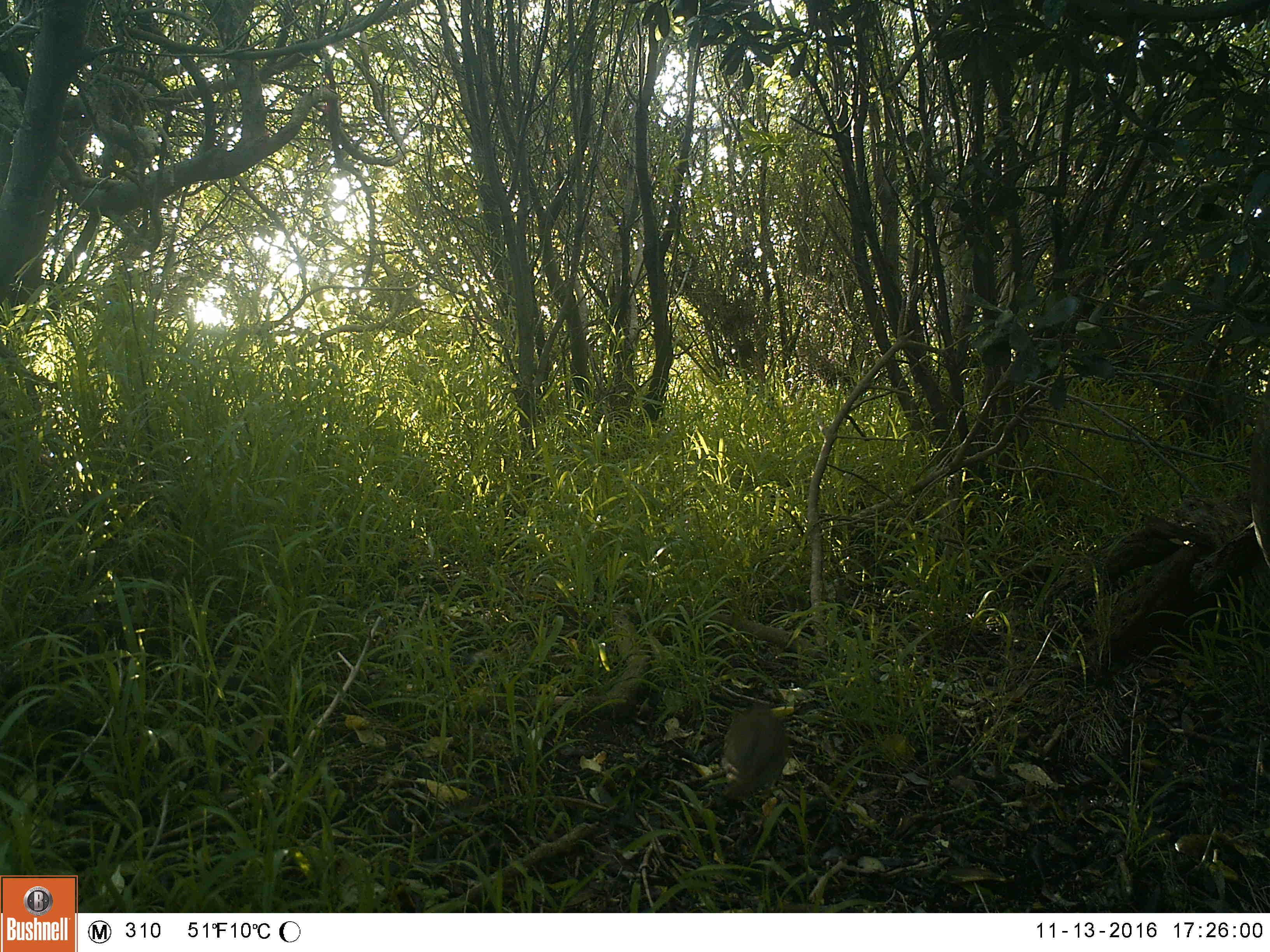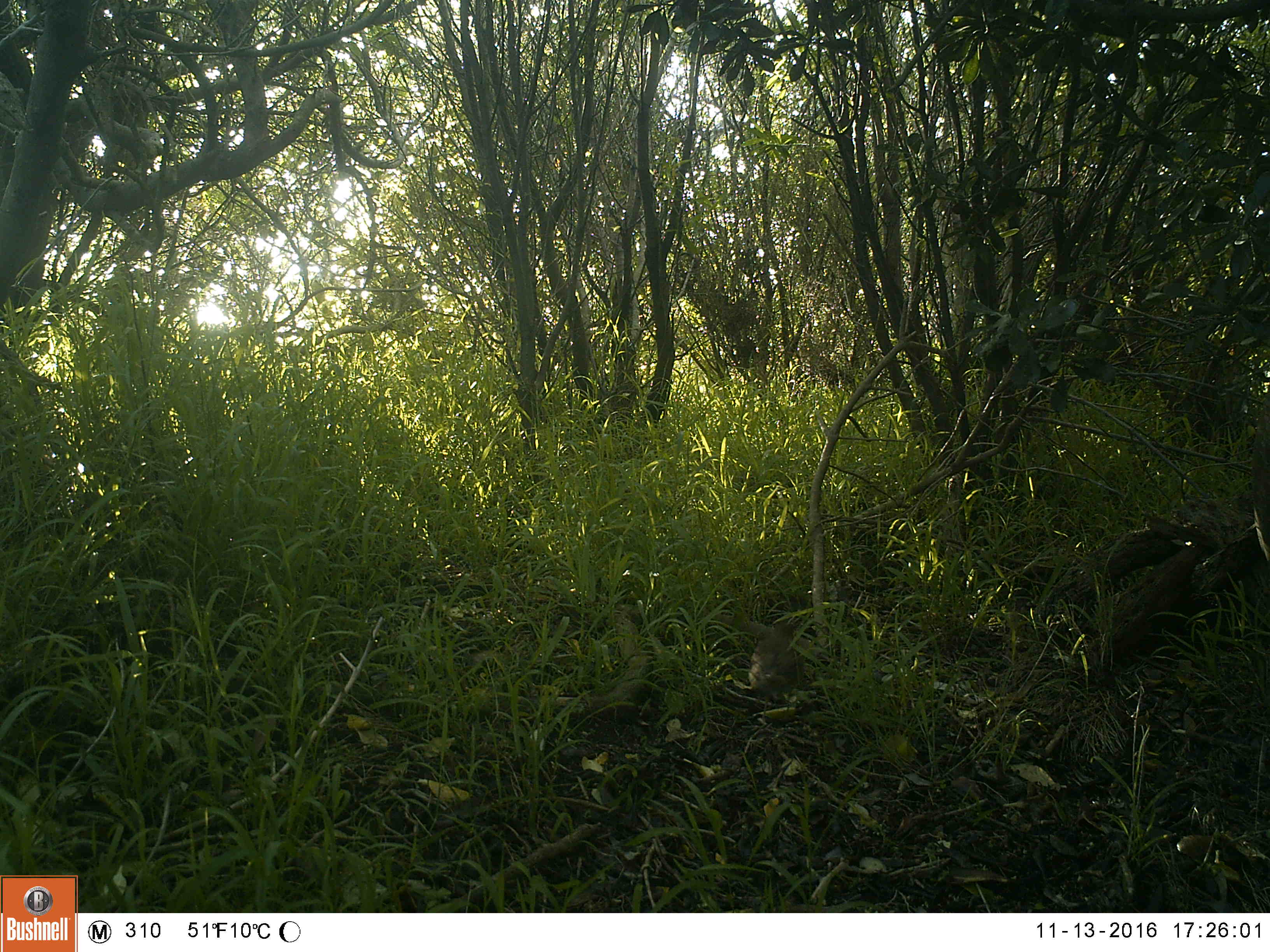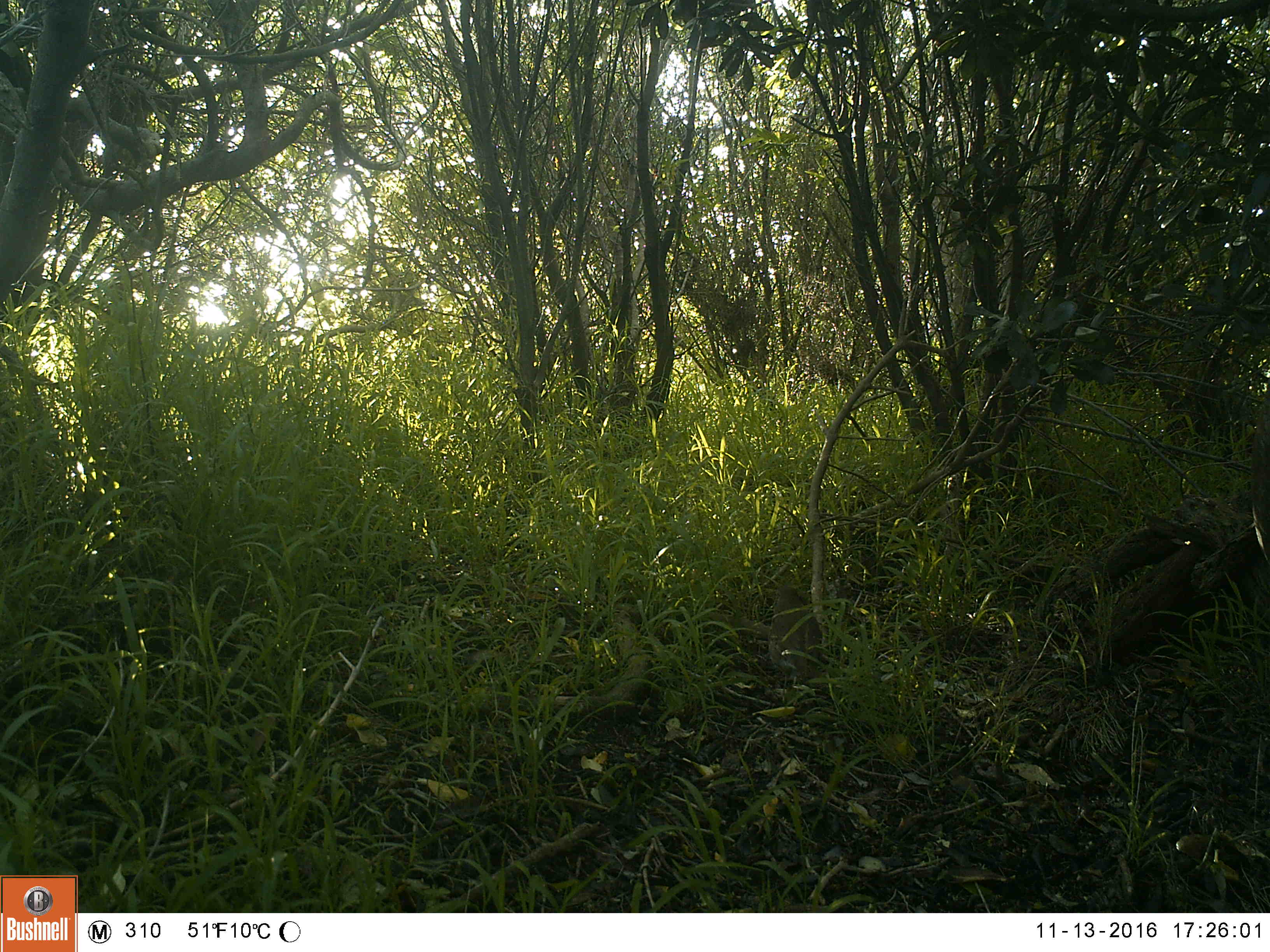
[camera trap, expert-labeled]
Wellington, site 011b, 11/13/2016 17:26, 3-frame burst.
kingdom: Animalia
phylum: Chordata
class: Aves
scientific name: Aves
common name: bird